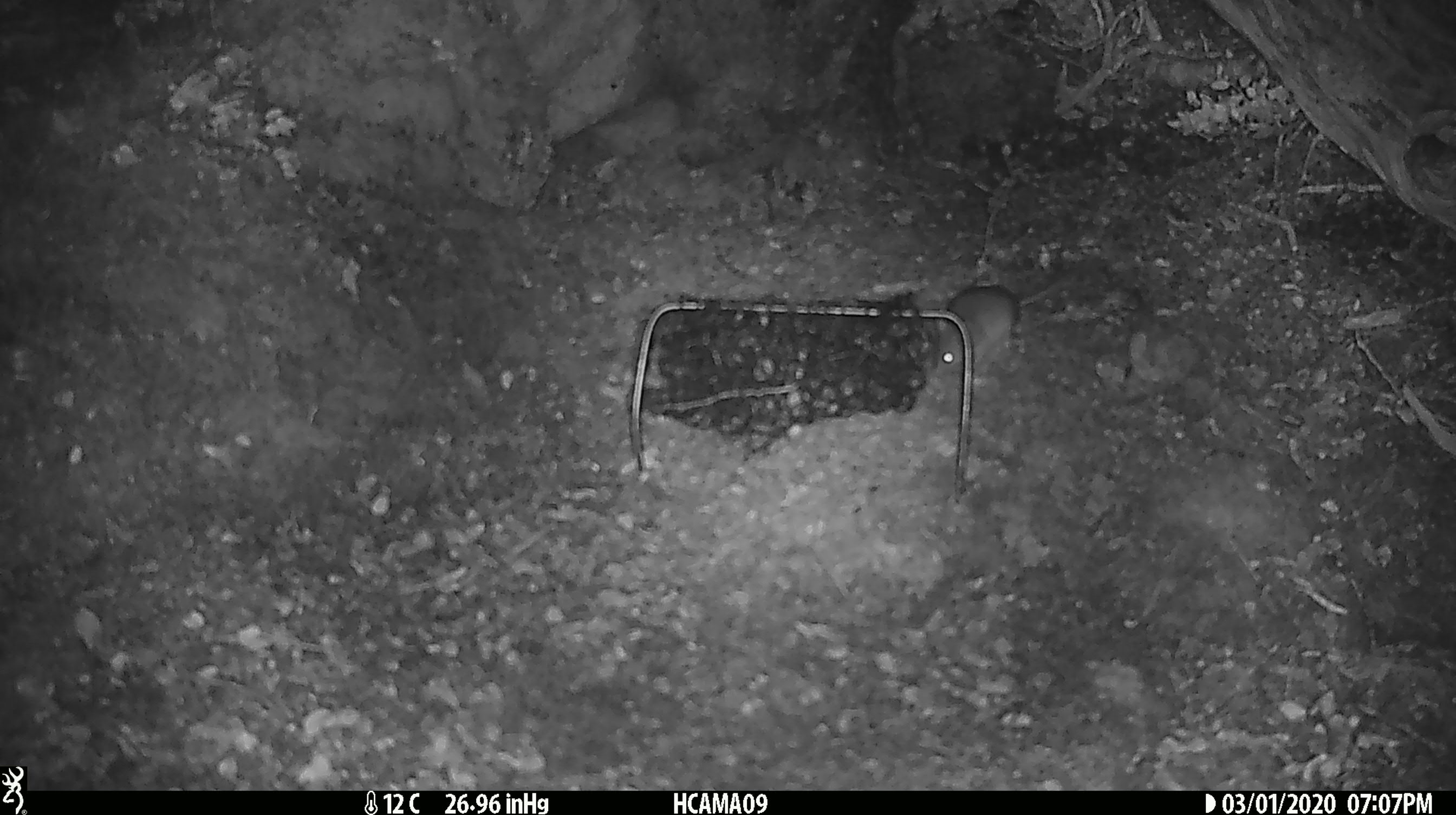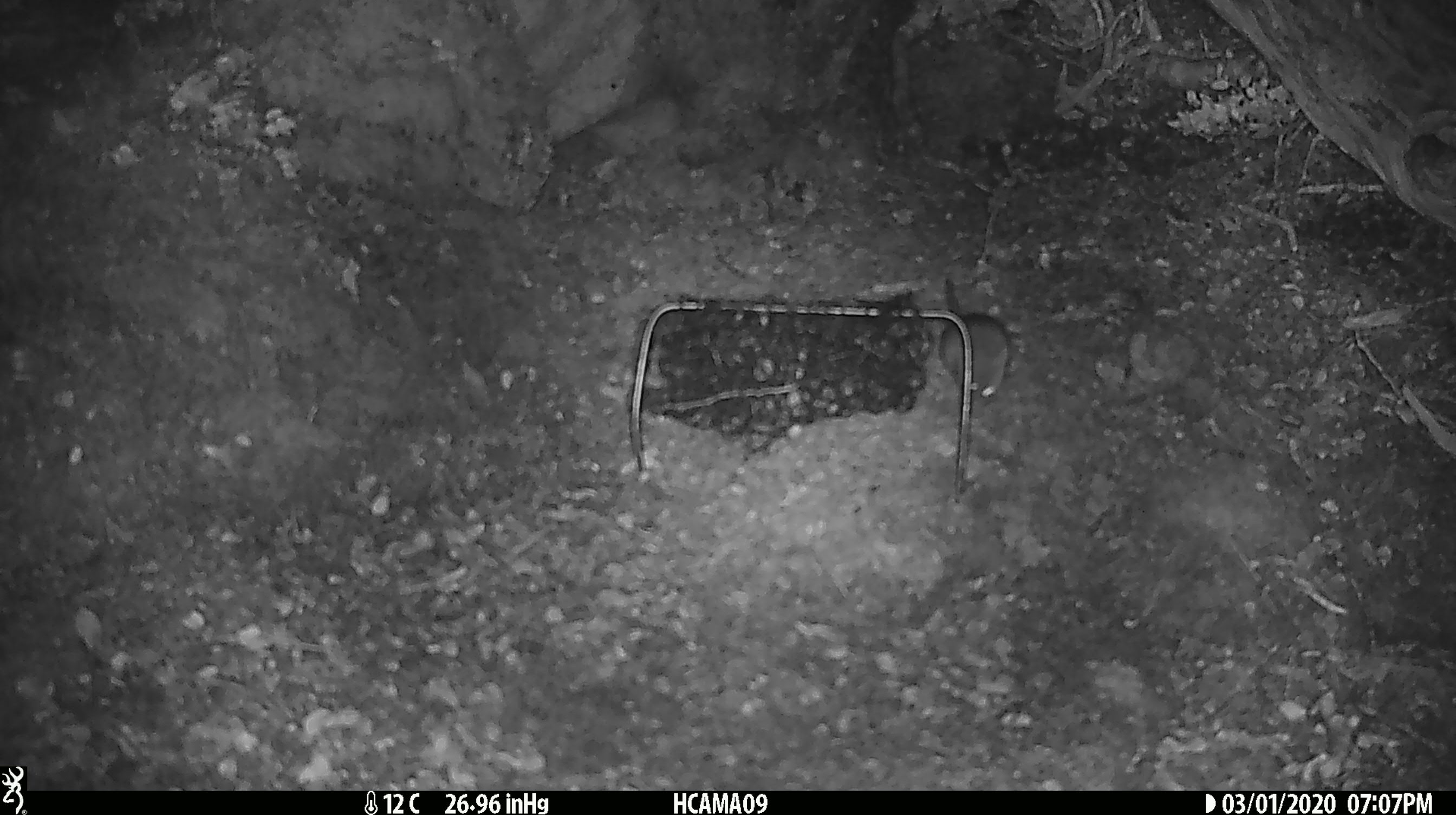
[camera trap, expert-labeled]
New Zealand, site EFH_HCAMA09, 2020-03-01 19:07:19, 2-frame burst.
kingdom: Animalia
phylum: Chordata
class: Mammalia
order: Rodentia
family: Muridae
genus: Mus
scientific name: Mus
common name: mouse